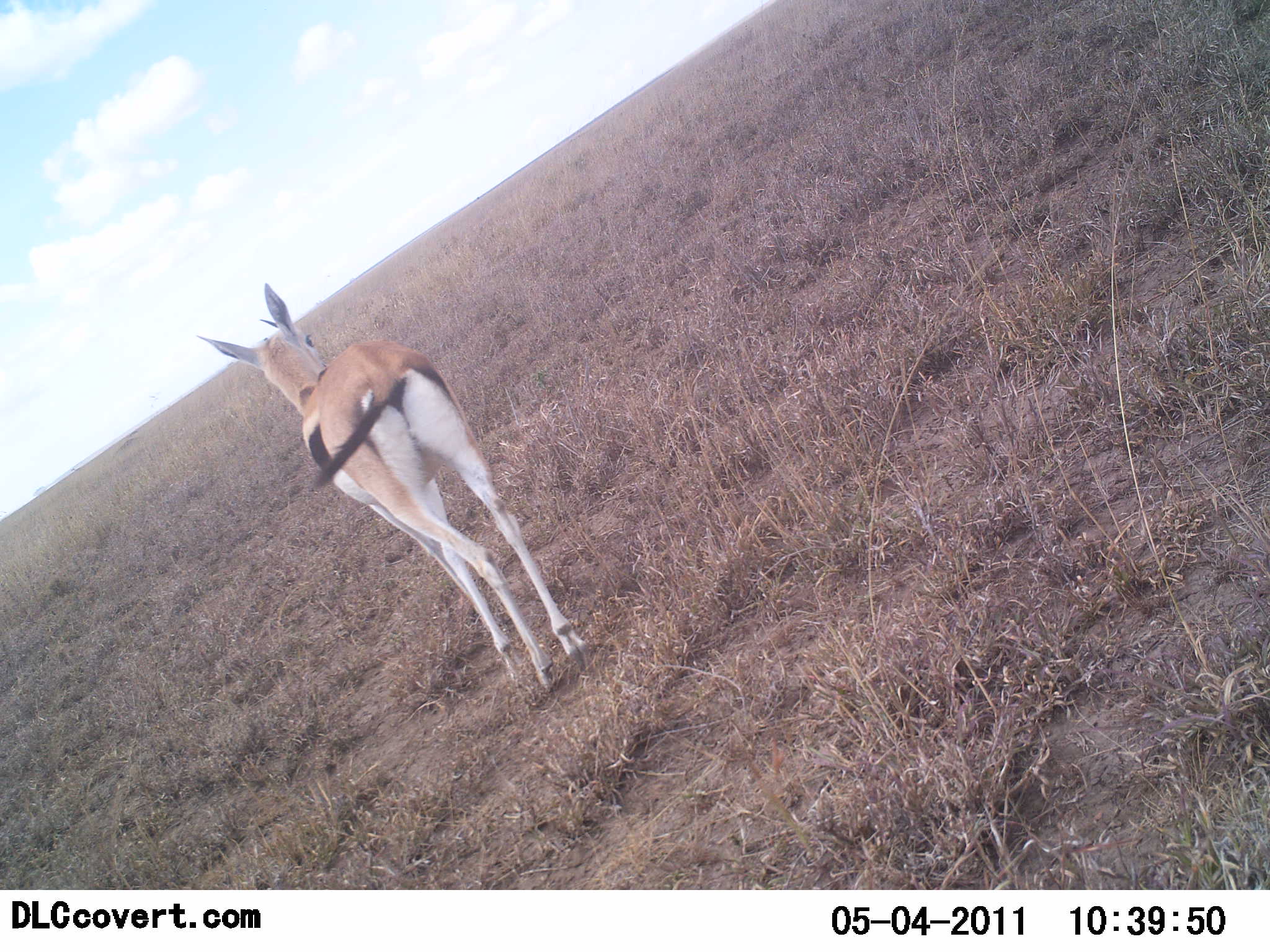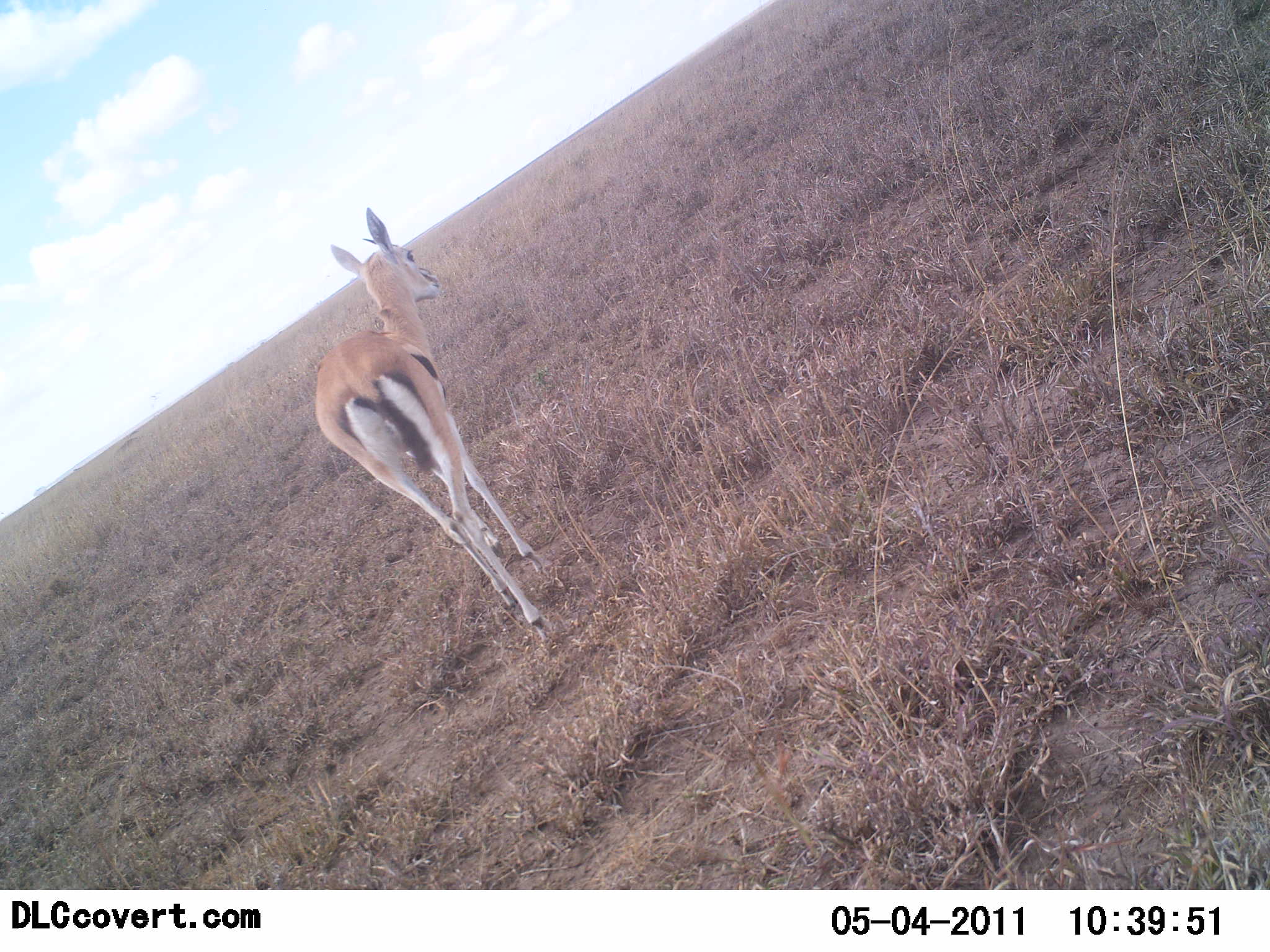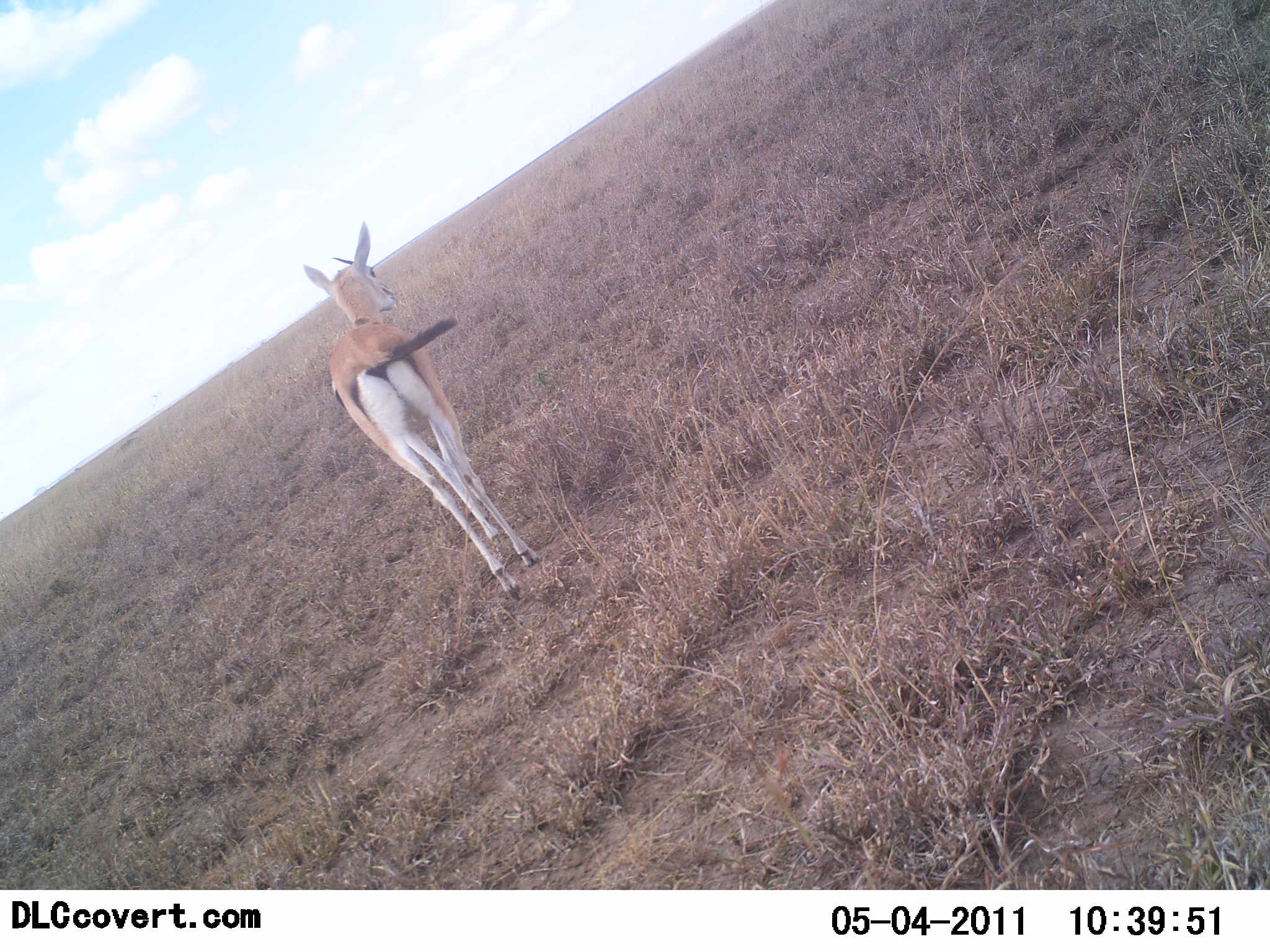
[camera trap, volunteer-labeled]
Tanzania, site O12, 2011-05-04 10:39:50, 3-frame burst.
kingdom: Animalia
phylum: Chordata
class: Mammalia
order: Artiodactyla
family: Bovidae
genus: Eudorcas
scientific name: Eudorcas thomsonii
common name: thomson's gazelle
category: gazellethomsons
Gazellethomsons (thomson's gazelle) (Eudorcas thomsonii), count 1. Behavior (volunteer vote fractions): standing 10%, resting 0%, moving 90%, interacting 0%. Young present (vote fraction): 0%. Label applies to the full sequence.